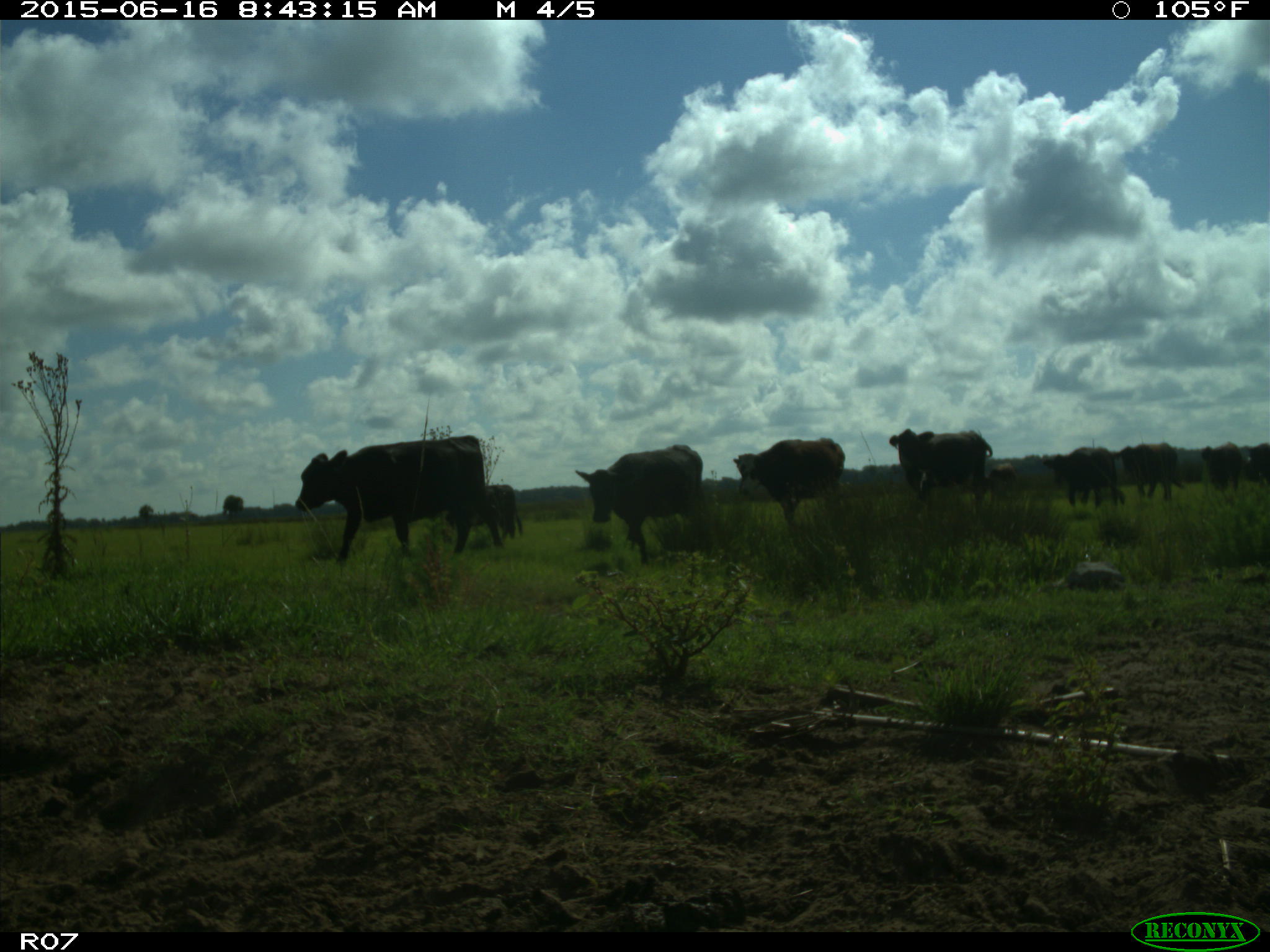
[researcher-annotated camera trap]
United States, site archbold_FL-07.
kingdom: Animalia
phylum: Chordata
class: Mammalia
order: Artiodactyla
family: Bovidae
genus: Bos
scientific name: Bos taurus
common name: domestic cow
Bos taurus (domestic cow).